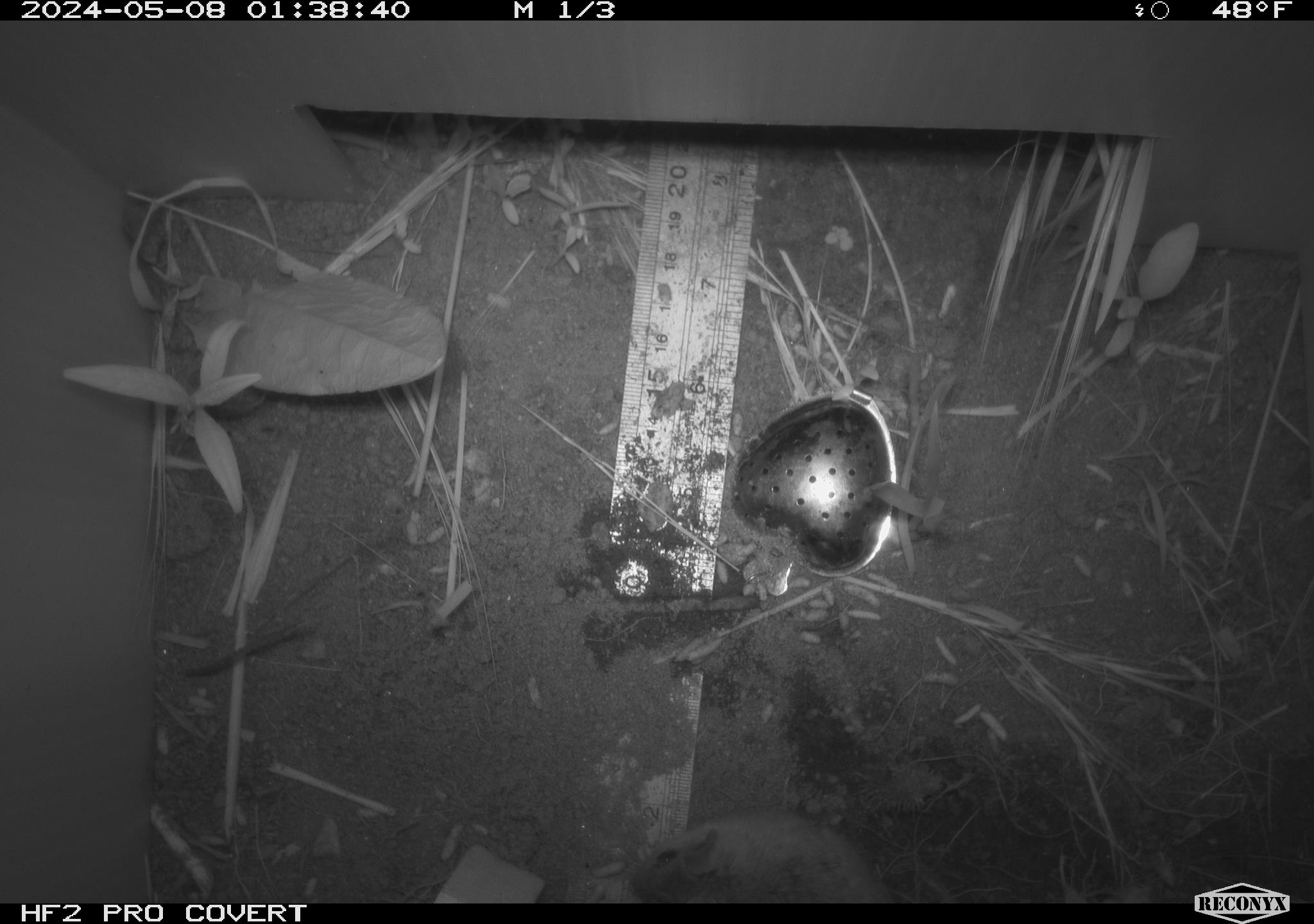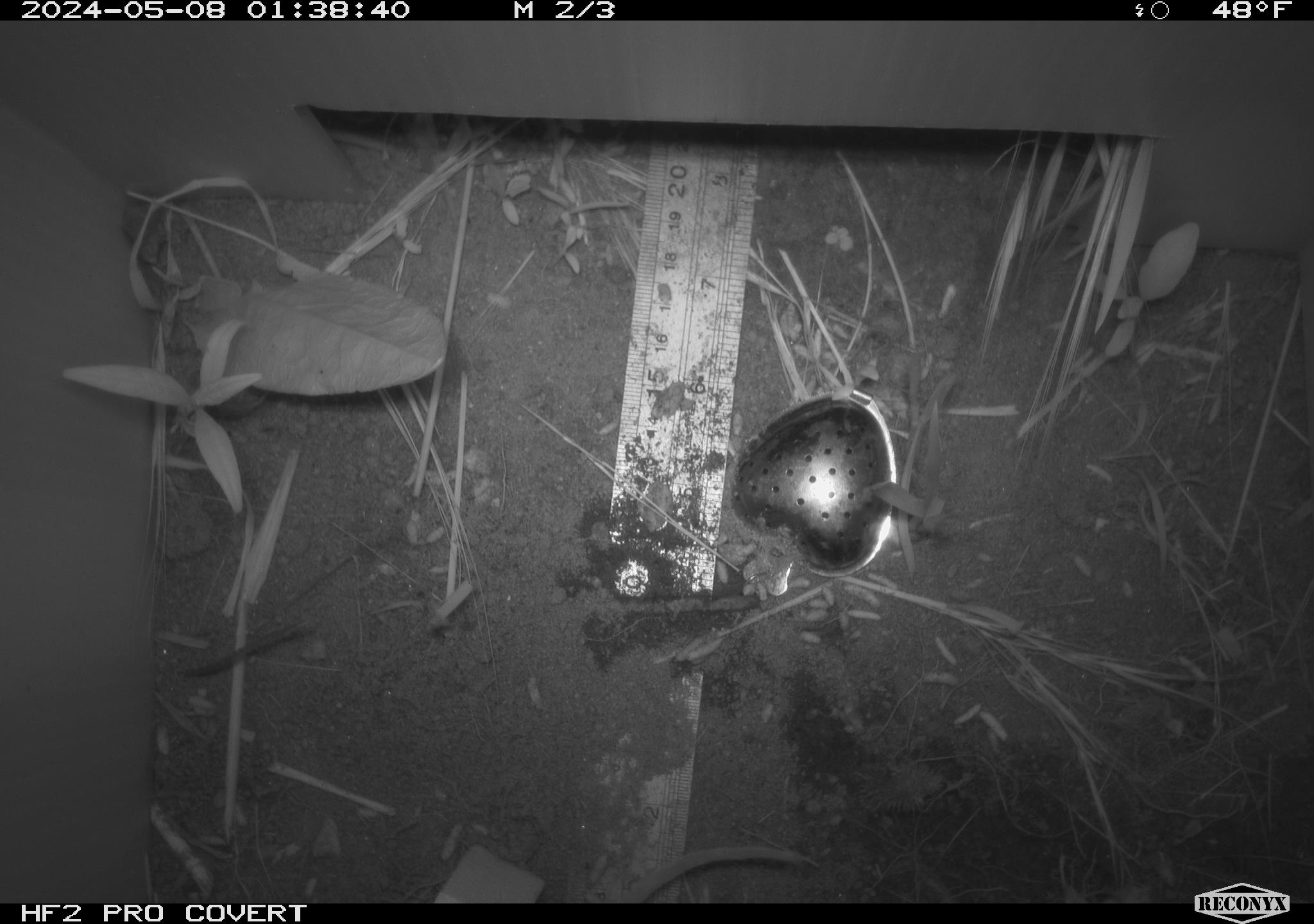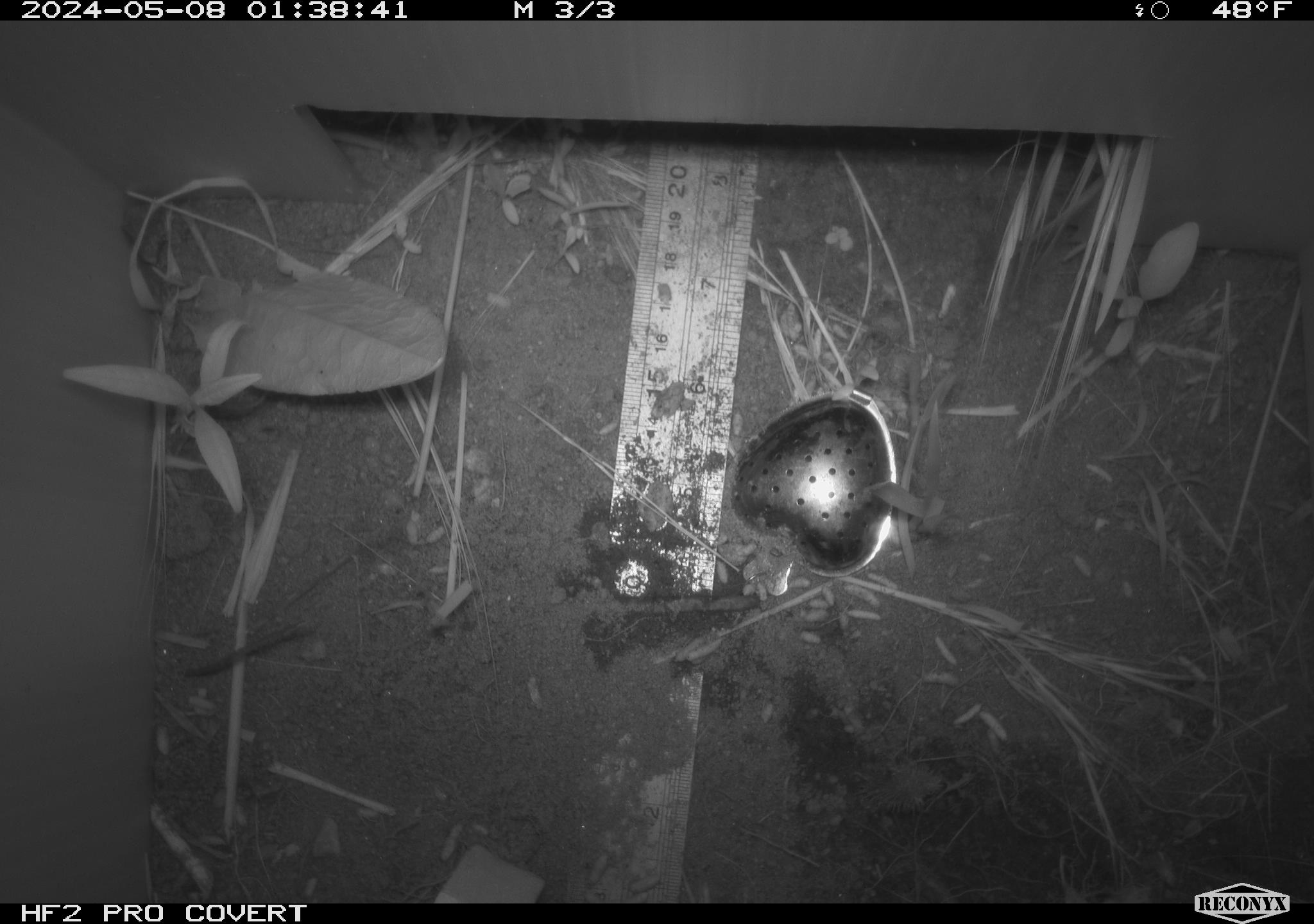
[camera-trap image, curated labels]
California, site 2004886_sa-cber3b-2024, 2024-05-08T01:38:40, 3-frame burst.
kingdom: Animalia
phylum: Chordata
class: Mammalia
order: Rodentia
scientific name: Rodentia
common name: mouse species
Mouse species (Rodentia).